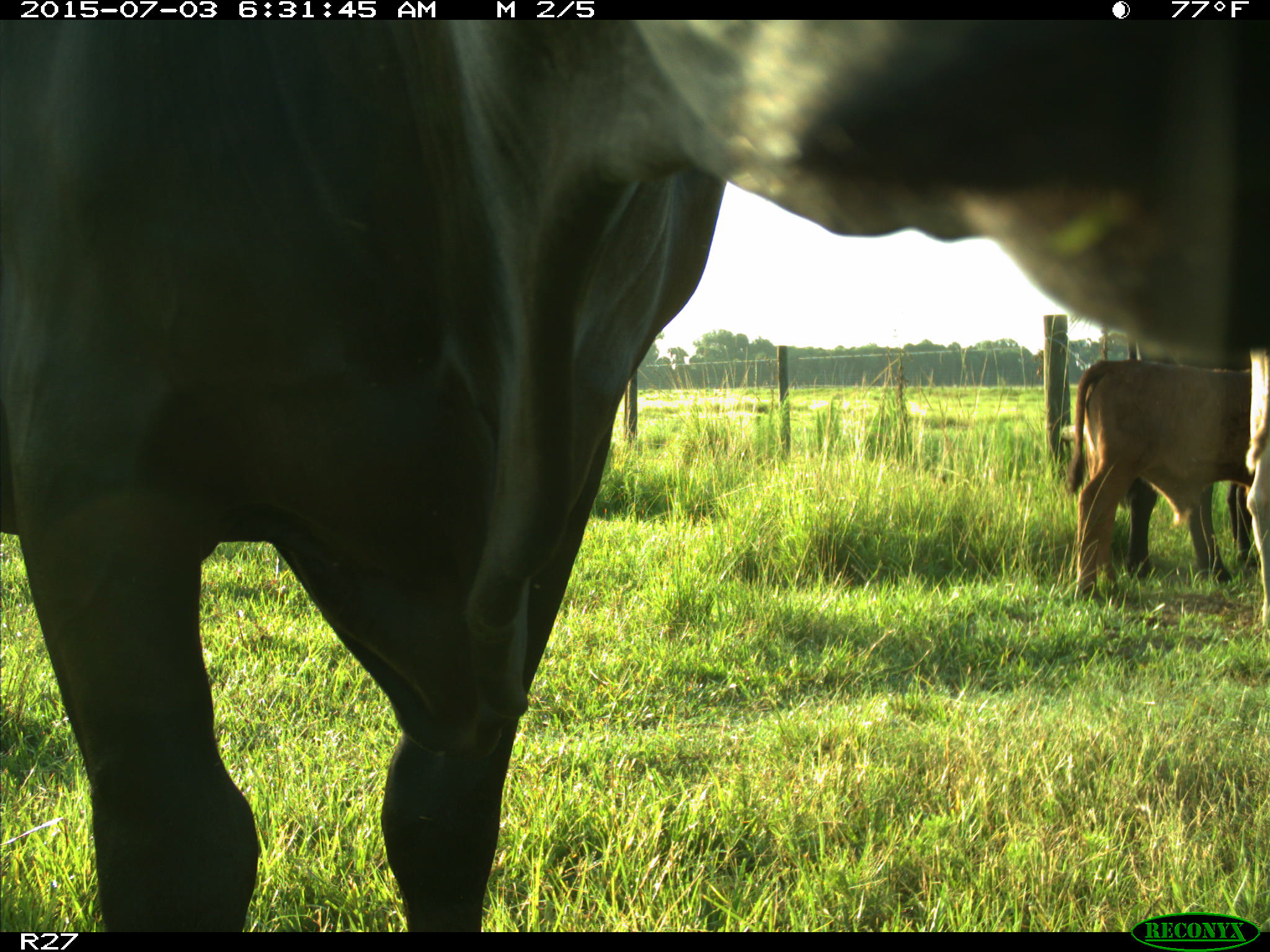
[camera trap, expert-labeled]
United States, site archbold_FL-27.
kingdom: Animalia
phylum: Chordata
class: Mammalia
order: Artiodactyla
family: Bovidae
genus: Bos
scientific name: Bos taurus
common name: domestic cow